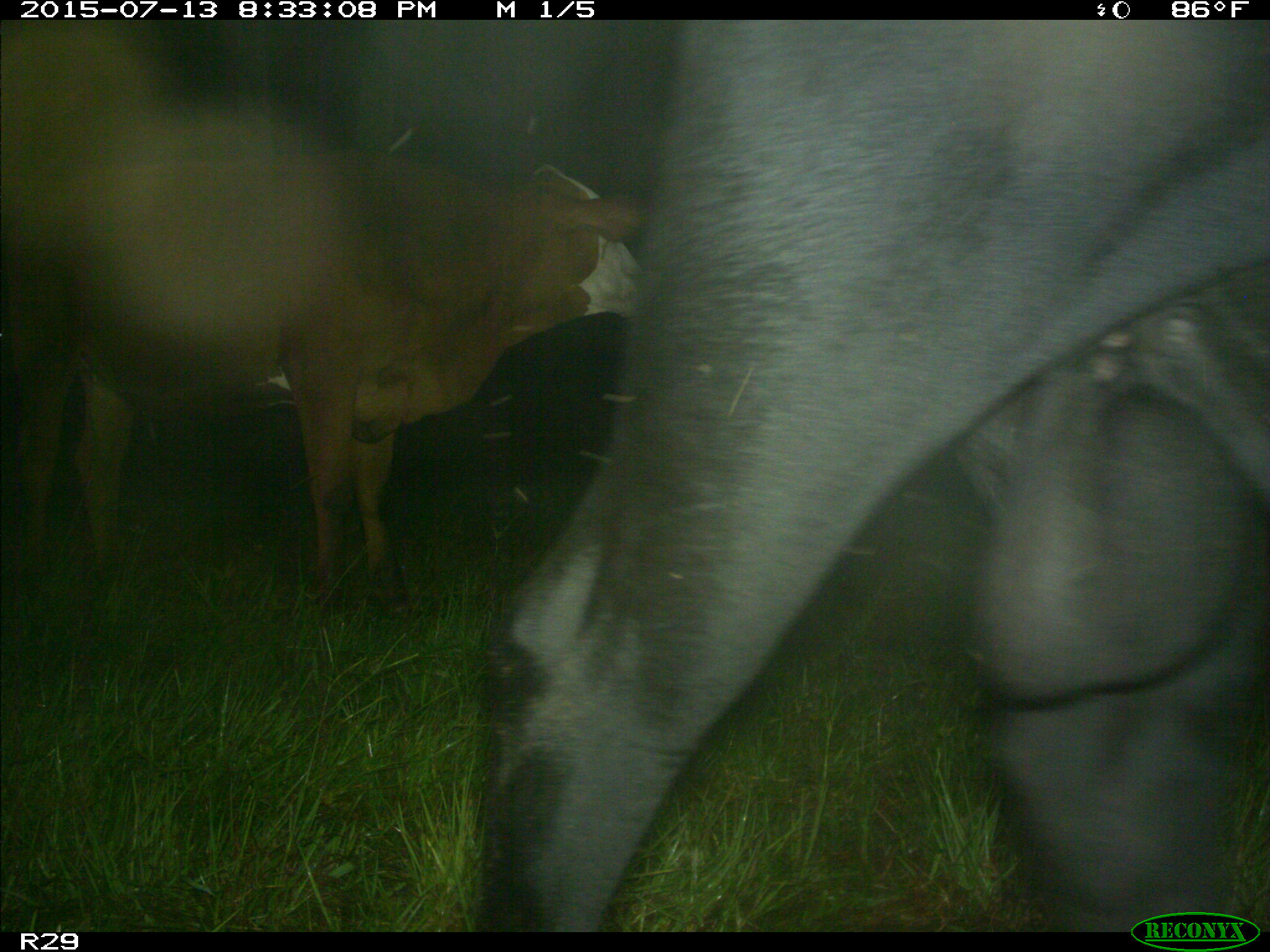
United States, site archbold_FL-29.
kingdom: Animalia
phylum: Chordata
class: Mammalia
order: Artiodactyla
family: Bovidae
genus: Bos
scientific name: Bos taurus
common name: domestic cow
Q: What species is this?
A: Bos taurus (domestic cow).